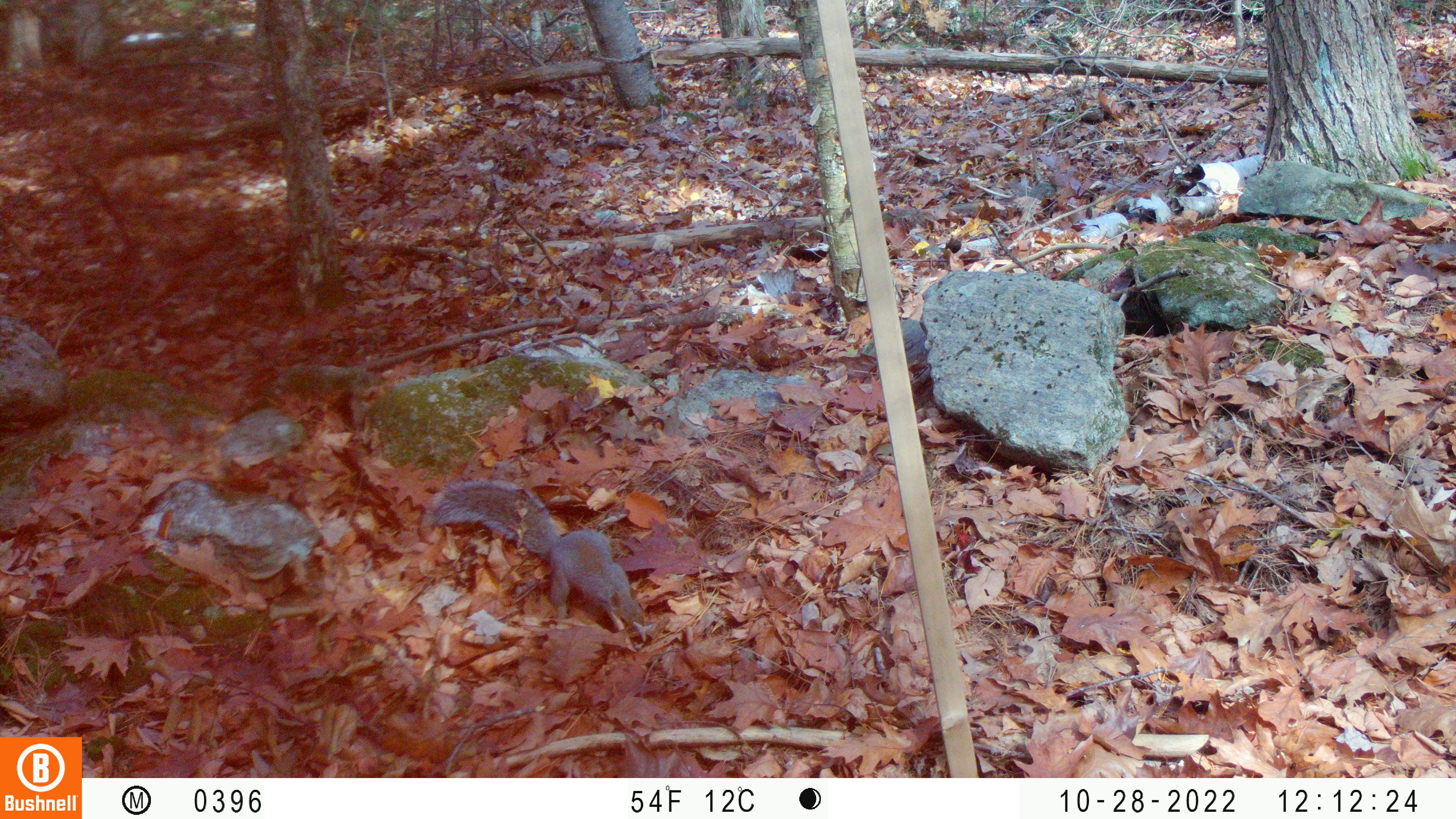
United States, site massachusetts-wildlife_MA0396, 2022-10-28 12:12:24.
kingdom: Animalia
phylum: Chordata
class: Mammalia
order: Rodentia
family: Sciuridae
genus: Sciurus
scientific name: Sciurus carolinensis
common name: gray squirrel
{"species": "gray squirrel (Sciurus carolinensis)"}